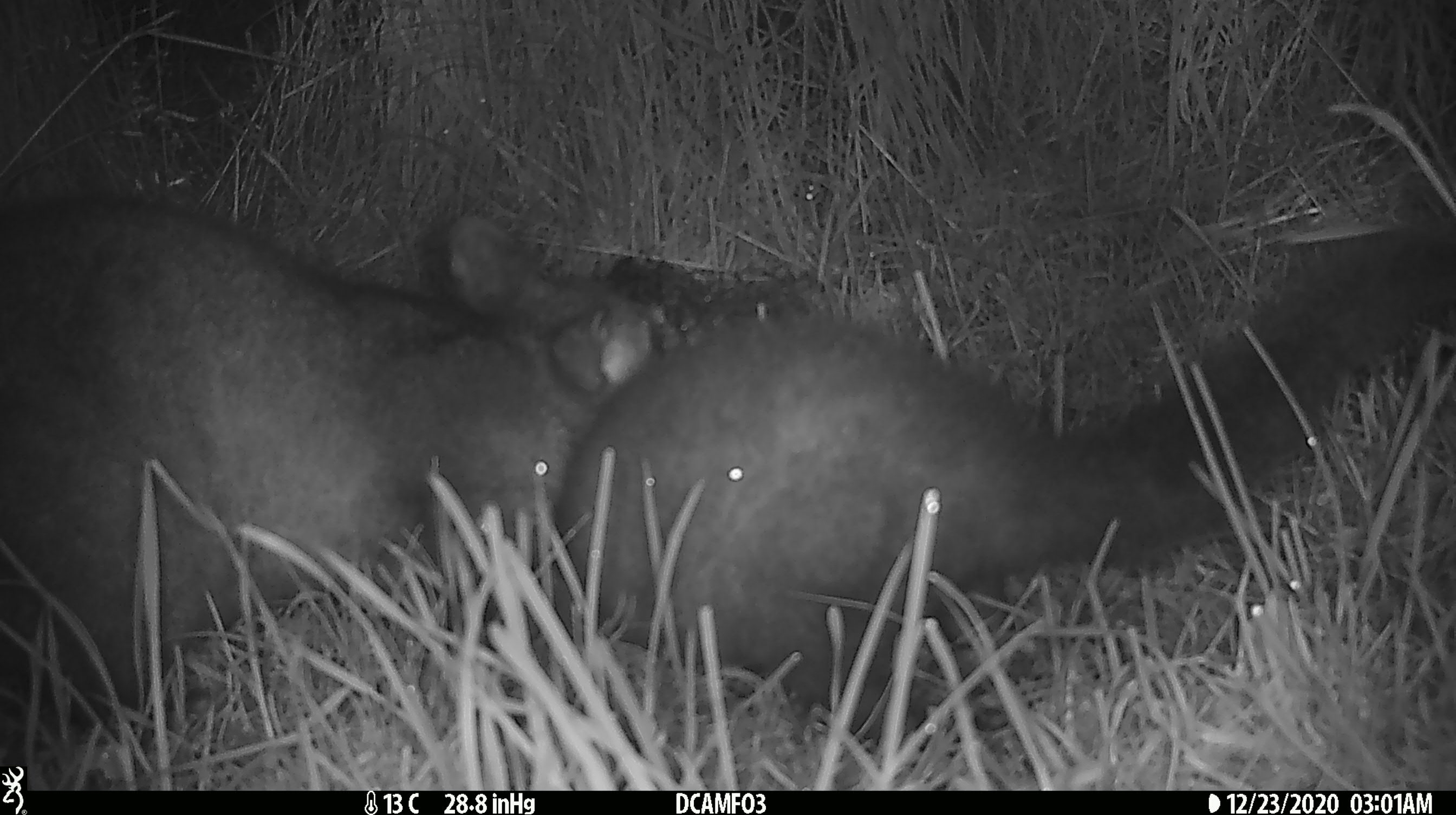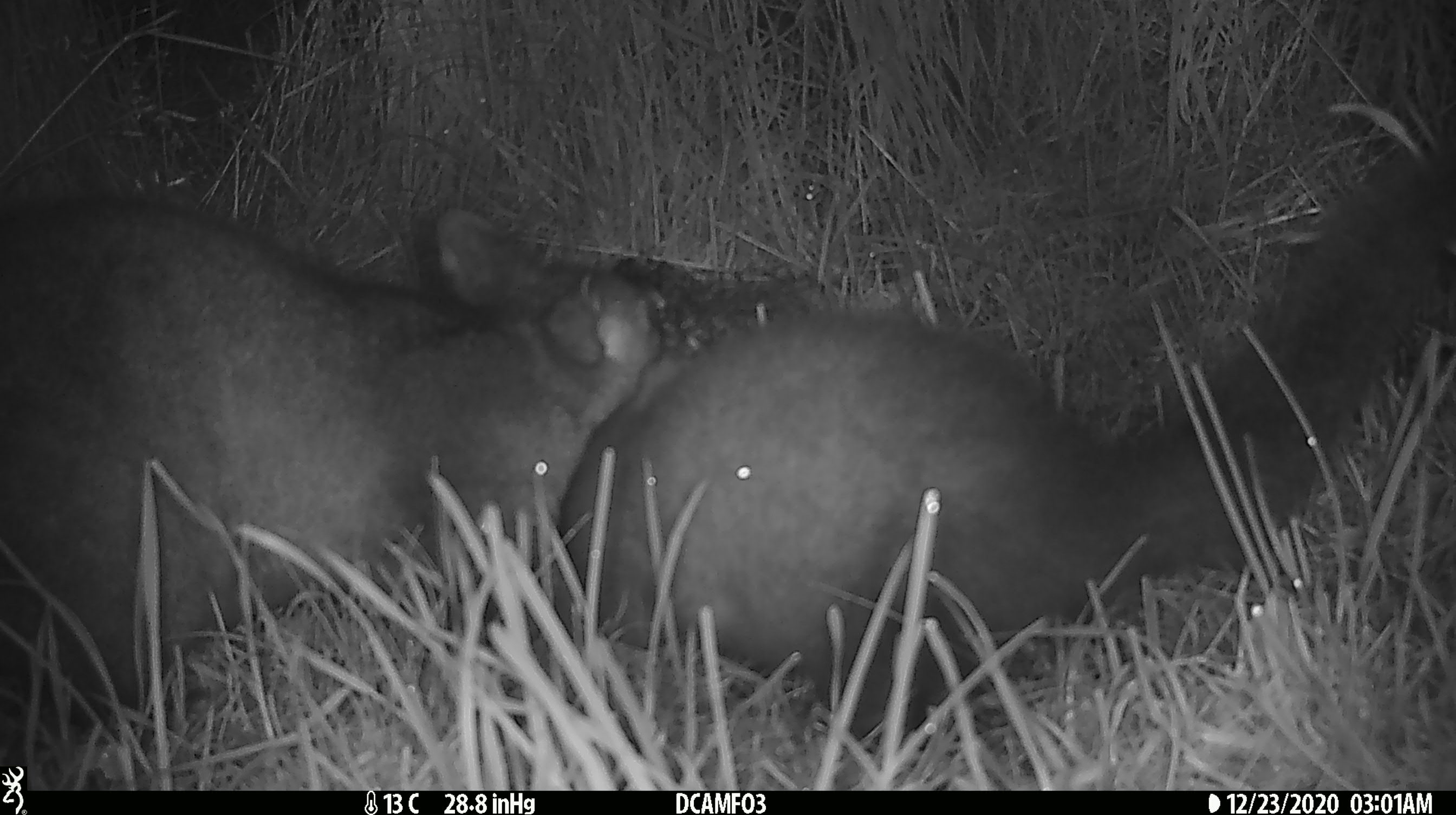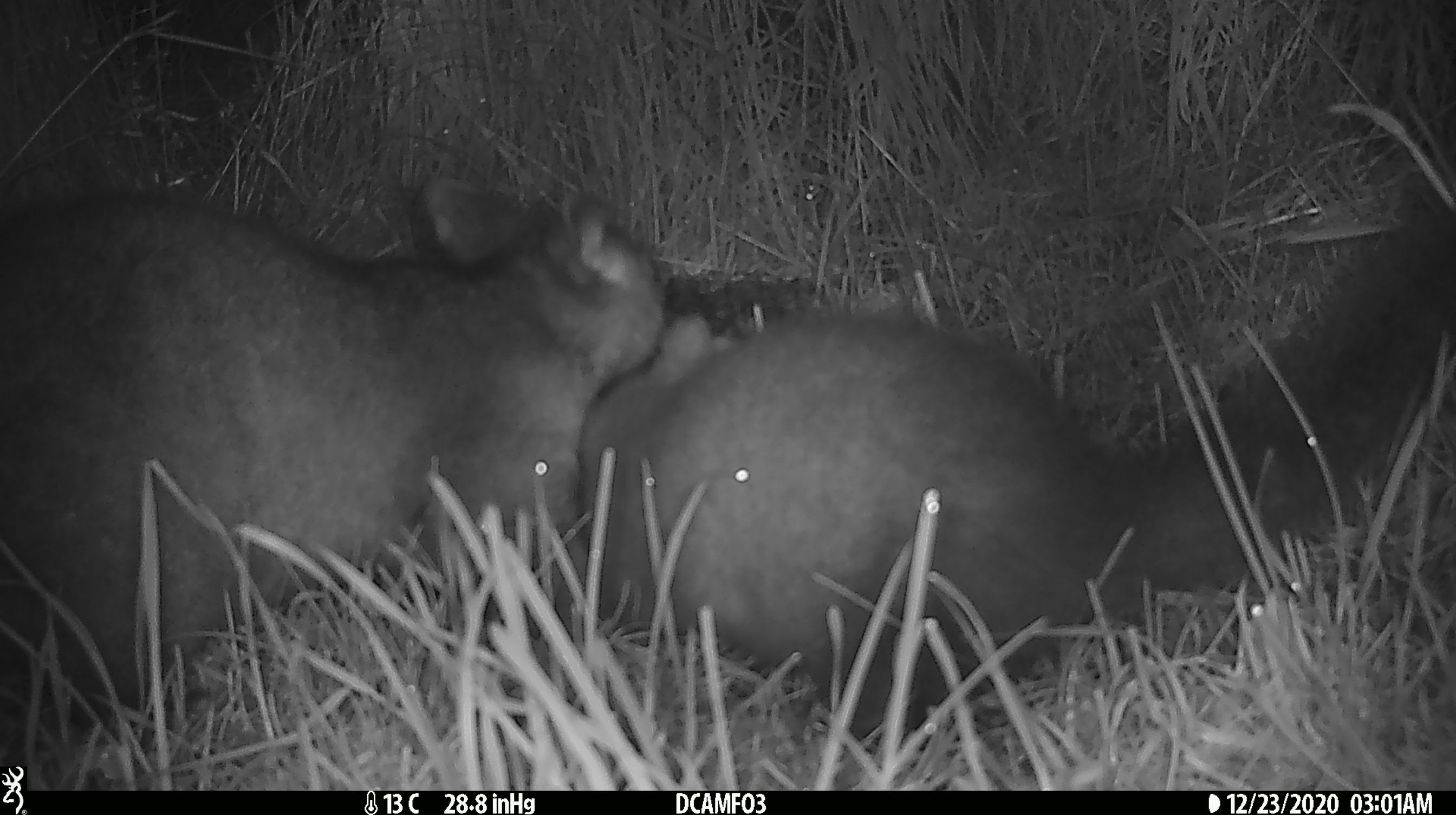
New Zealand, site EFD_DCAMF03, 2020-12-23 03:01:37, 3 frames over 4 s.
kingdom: Animalia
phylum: Chordata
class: Mammalia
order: Diprotodontia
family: Phalangeridae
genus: Trichosurus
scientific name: Trichosurus vulpecula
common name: common brushtail possum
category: possum